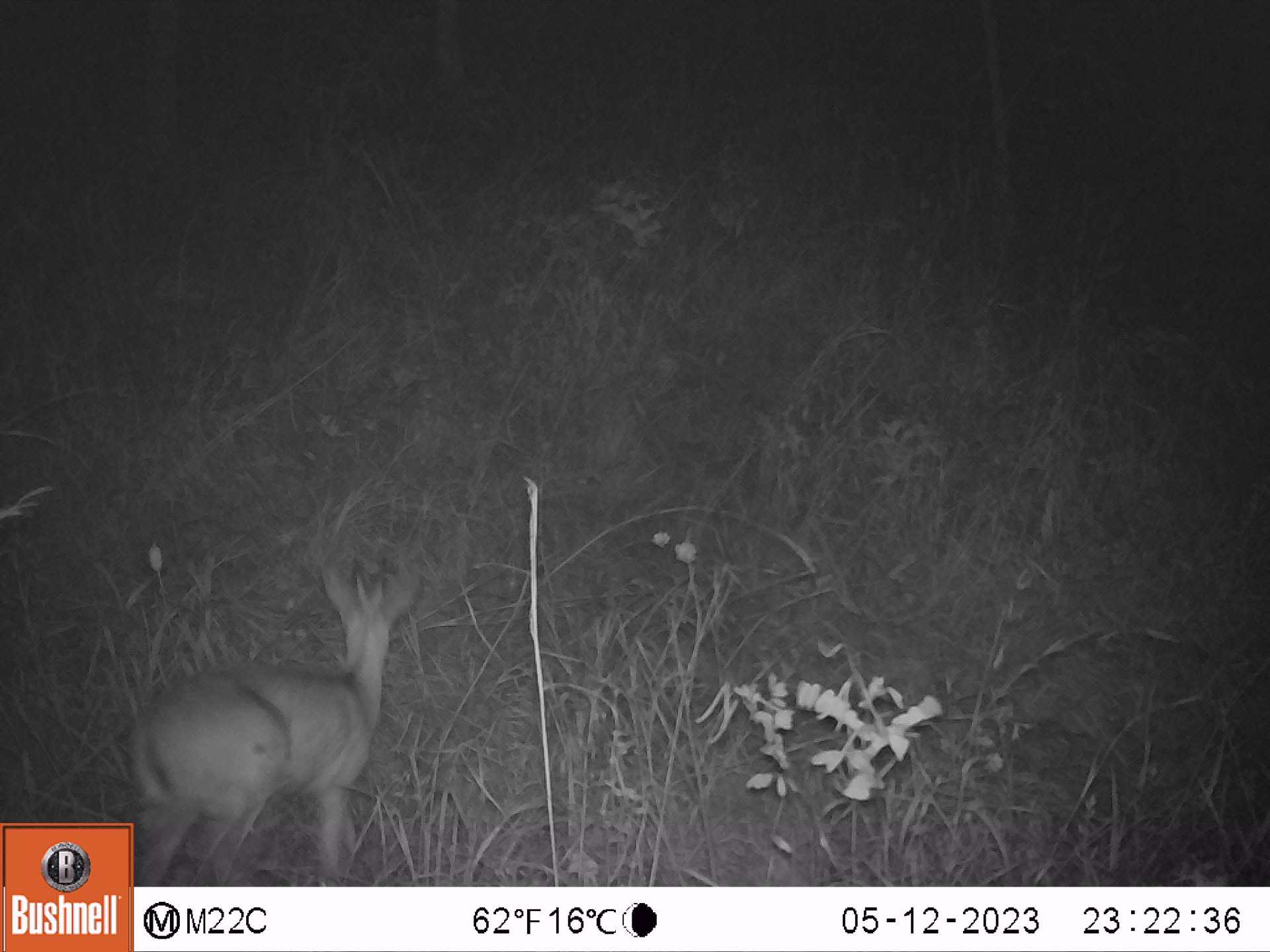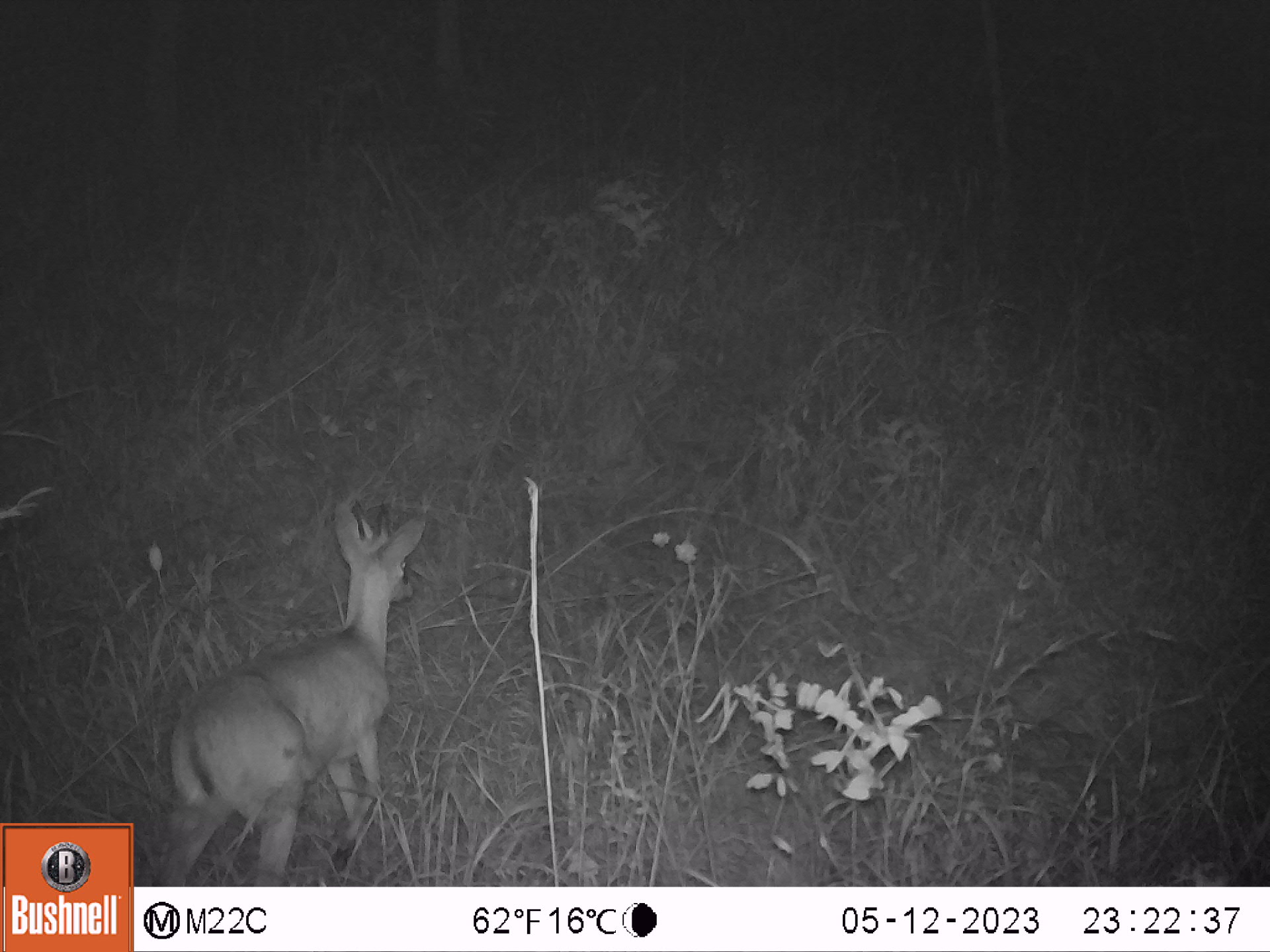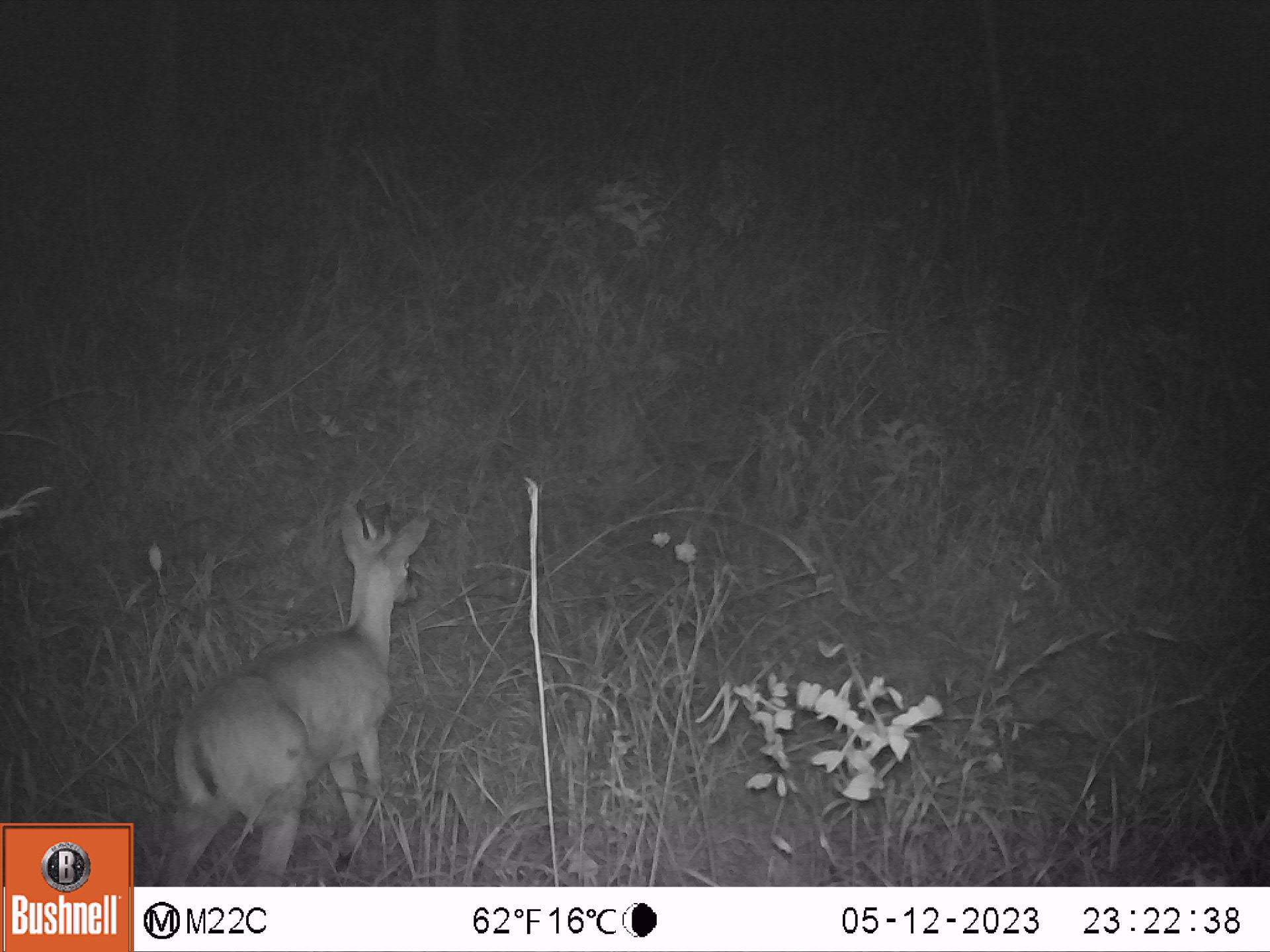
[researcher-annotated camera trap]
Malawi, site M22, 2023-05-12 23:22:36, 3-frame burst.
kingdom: Animalia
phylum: Chordata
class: Mammalia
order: Artiodactyla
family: Bovidae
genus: Sylvicapra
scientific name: Sylvicapra grimmia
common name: common duiker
Common duiker (Sylvicapra grimmia), count 1.